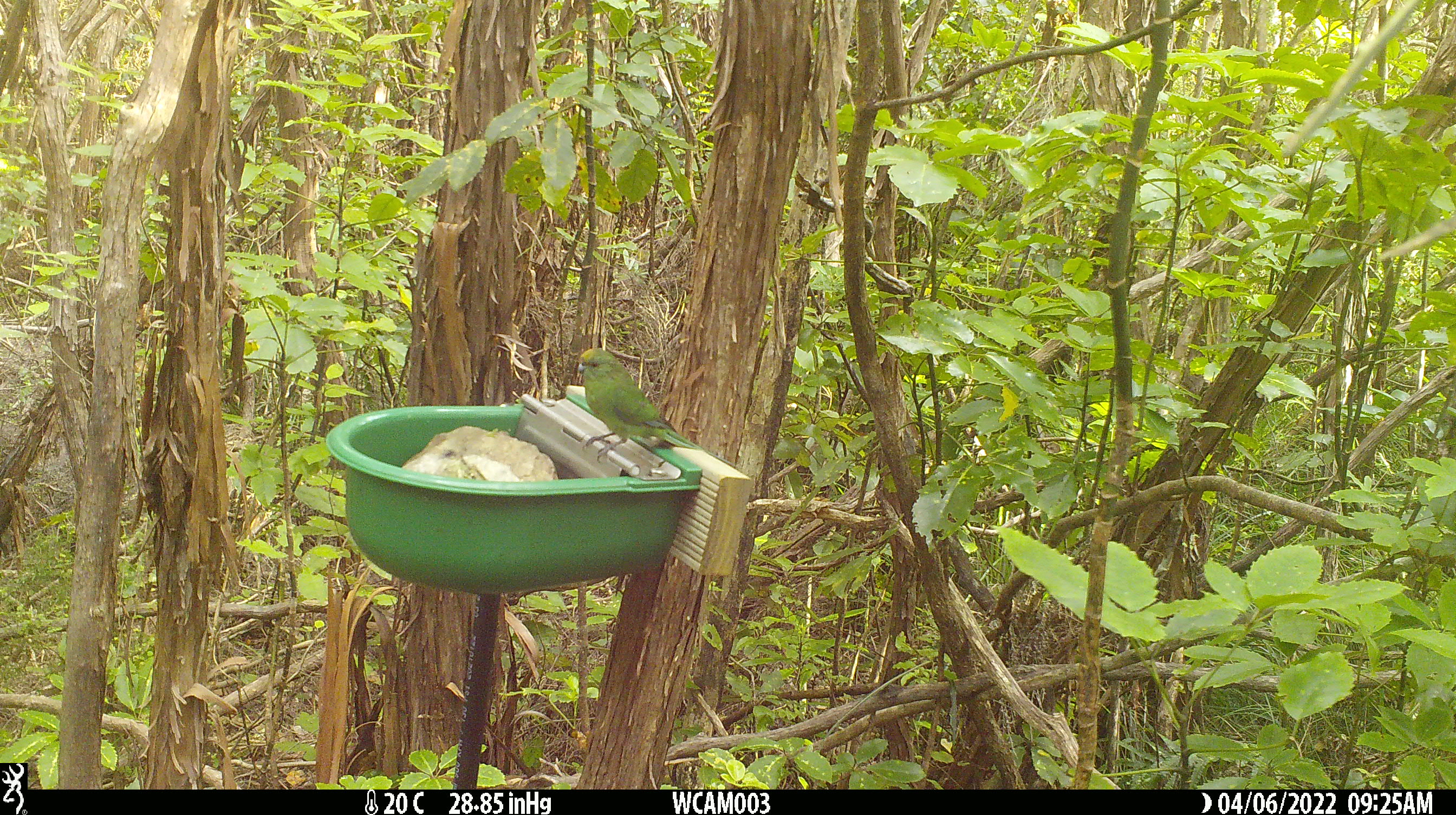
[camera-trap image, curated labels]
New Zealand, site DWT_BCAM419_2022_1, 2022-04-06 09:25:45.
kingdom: Animalia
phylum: Chordata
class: Aves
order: Psittaciformes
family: Psittaculidae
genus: Cyanoramphus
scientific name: Cyanoramphus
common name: parakeet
Parakeet (Cyanoramphus).